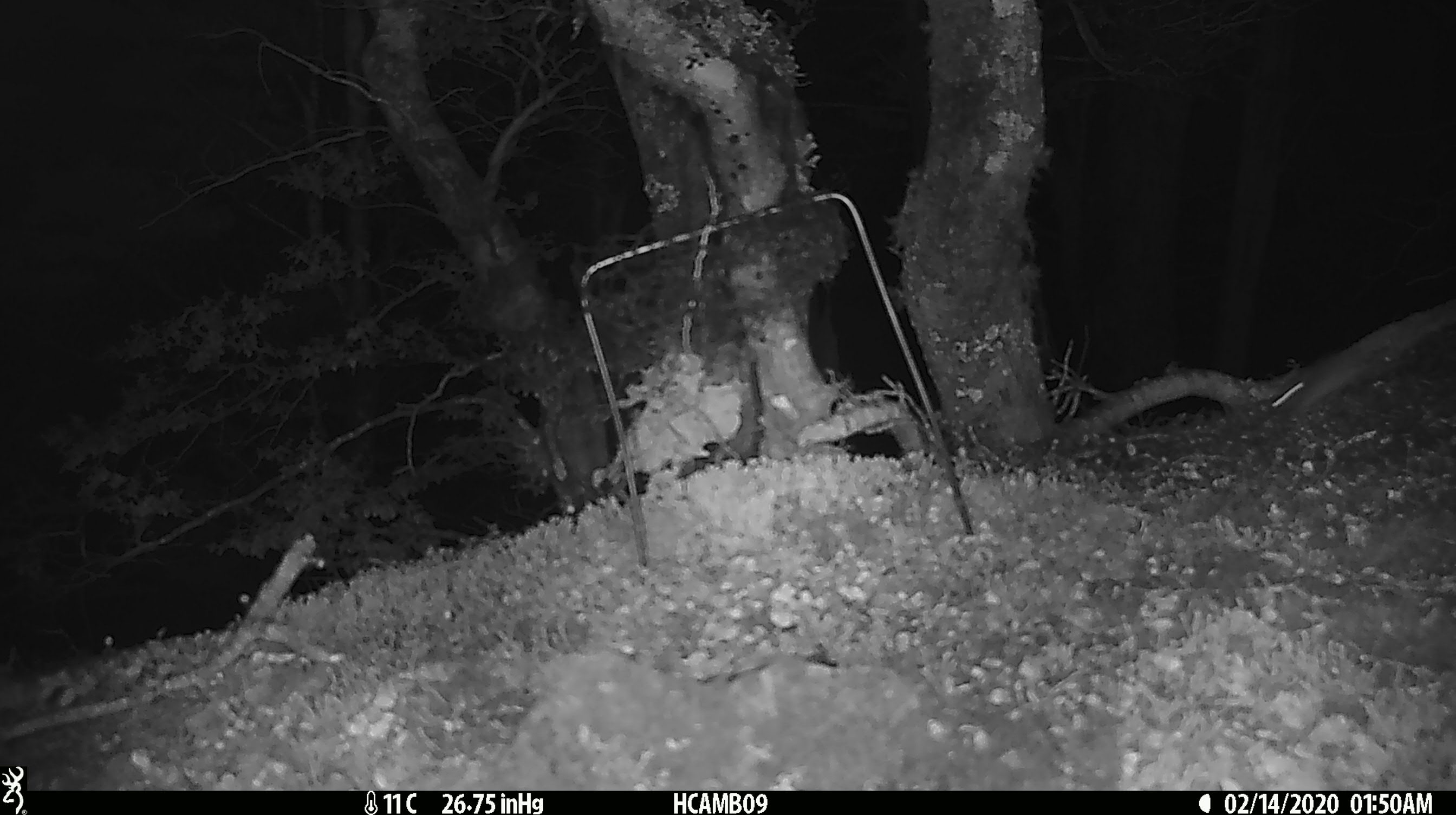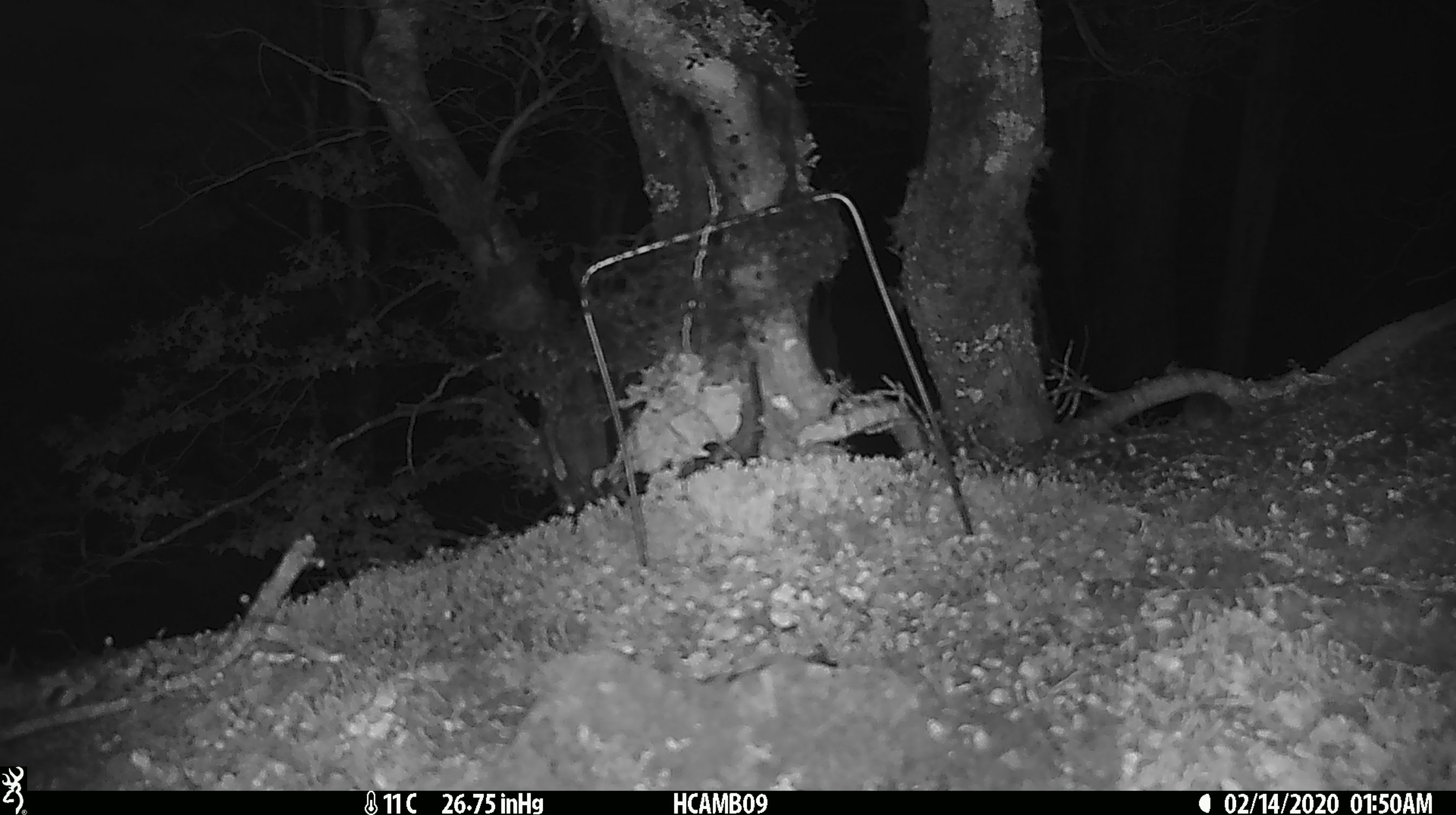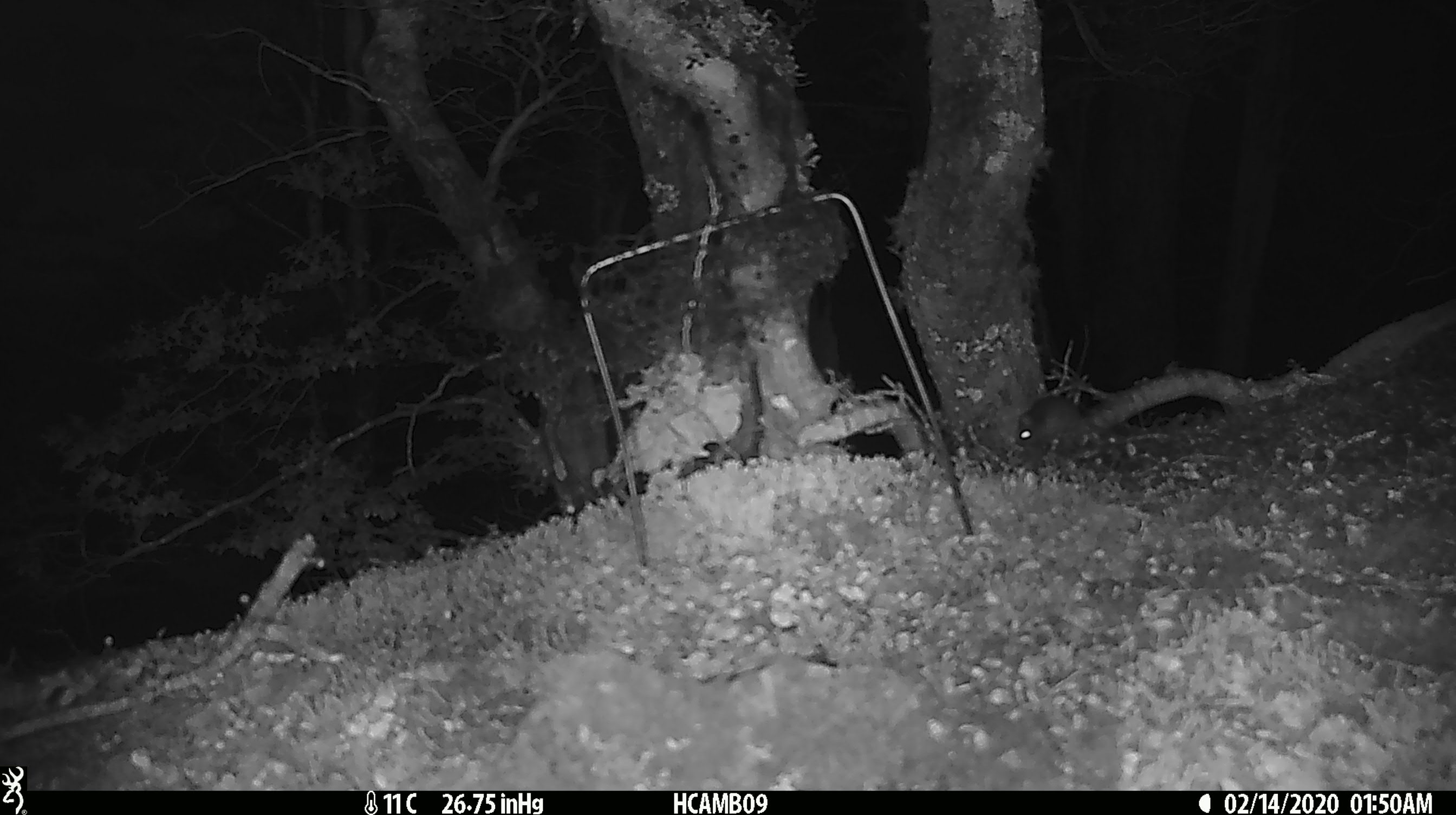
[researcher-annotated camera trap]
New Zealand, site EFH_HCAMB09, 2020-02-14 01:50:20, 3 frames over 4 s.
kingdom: Animalia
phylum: Chordata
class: Mammalia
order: Rodentia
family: Muridae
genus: Mus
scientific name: Mus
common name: mouse